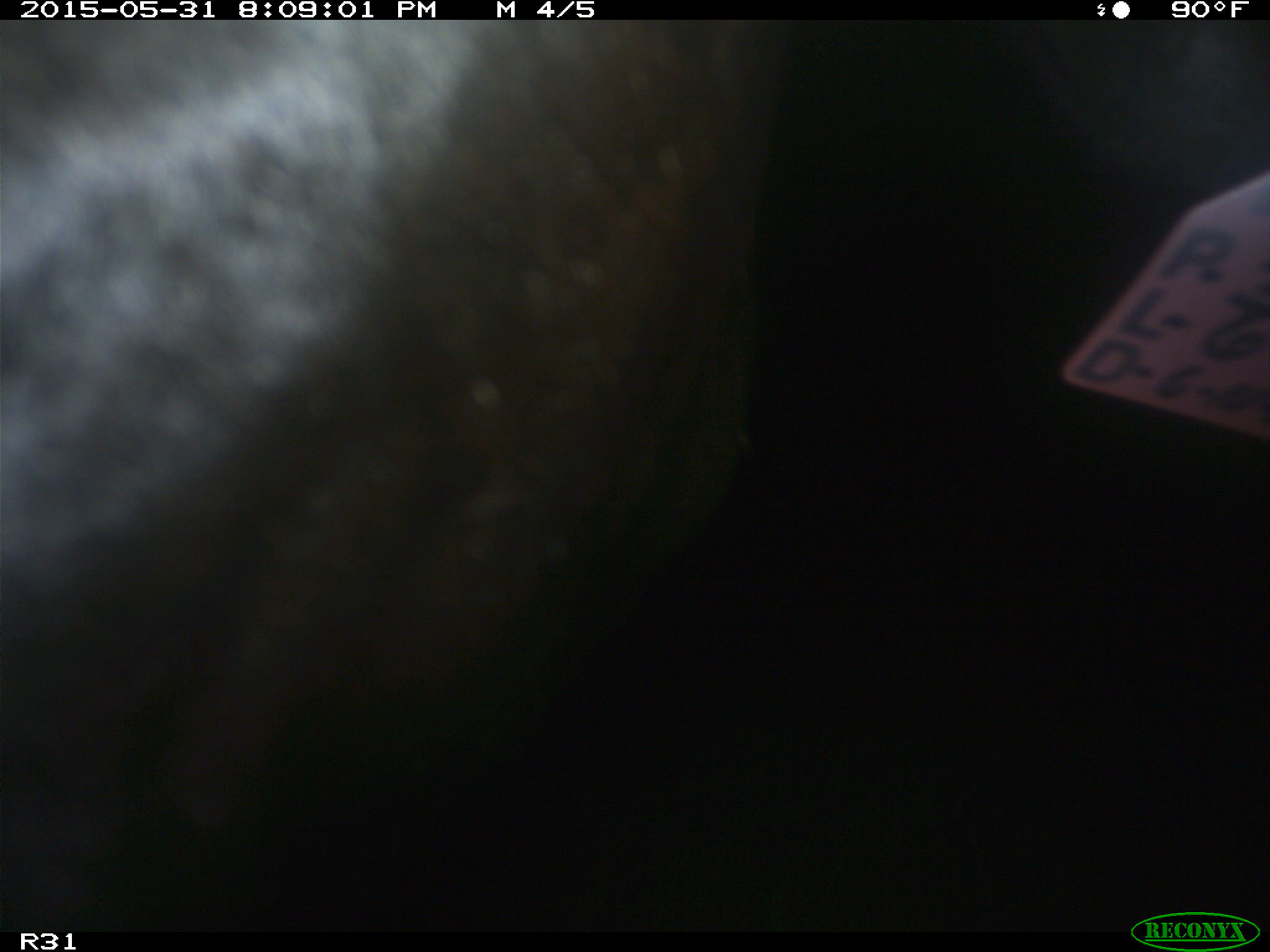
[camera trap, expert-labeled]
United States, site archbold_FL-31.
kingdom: Animalia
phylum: Chordata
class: Mammalia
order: Artiodactyla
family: Bovidae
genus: Bos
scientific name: Bos taurus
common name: domestic cow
Bos taurus (domestic cow).